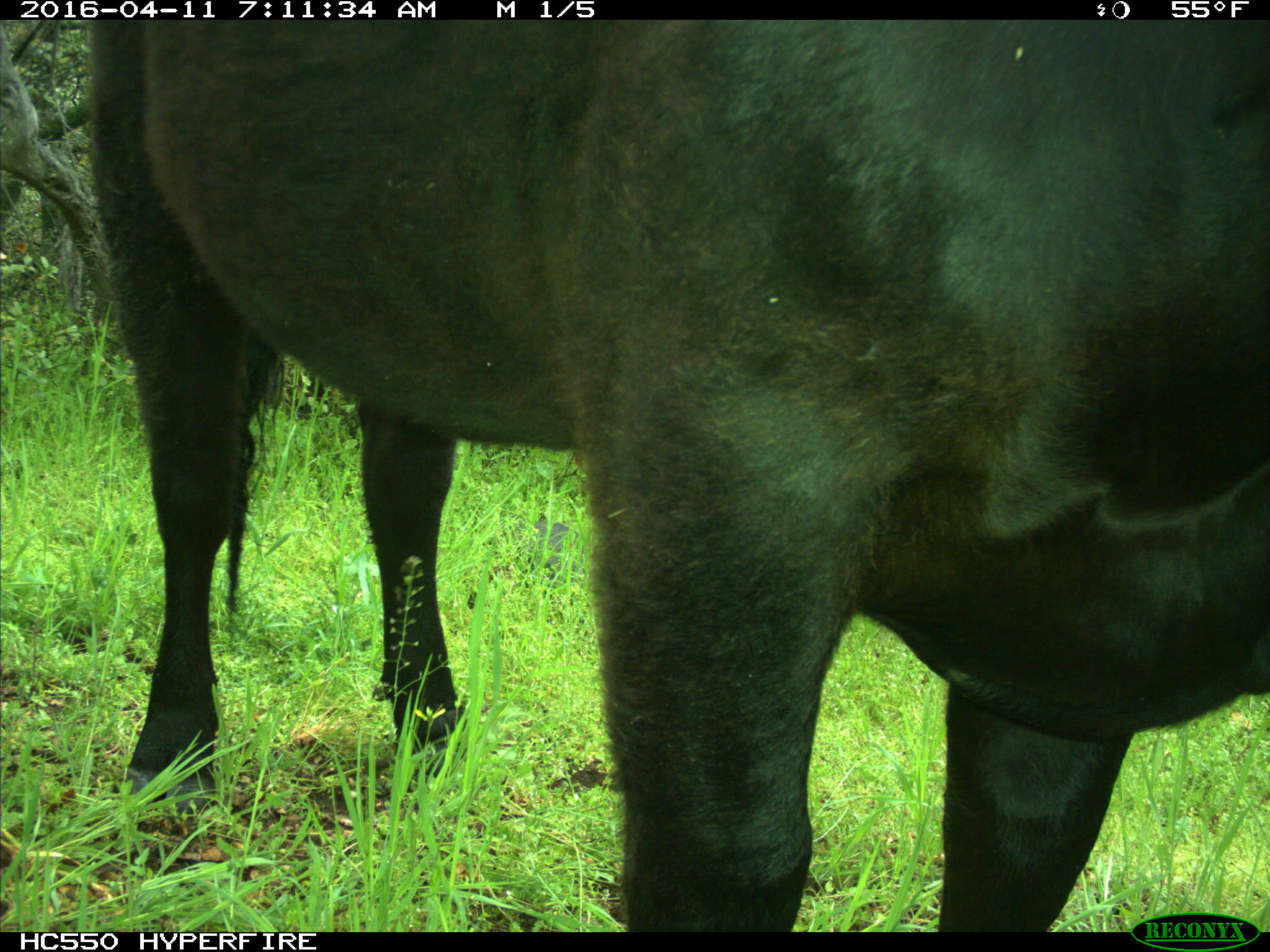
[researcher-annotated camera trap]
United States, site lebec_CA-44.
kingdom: Animalia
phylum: Chordata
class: Mammalia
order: Artiodactyla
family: Bovidae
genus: Bos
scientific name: Bos taurus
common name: domestic cow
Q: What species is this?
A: Bos taurus (domestic cow).